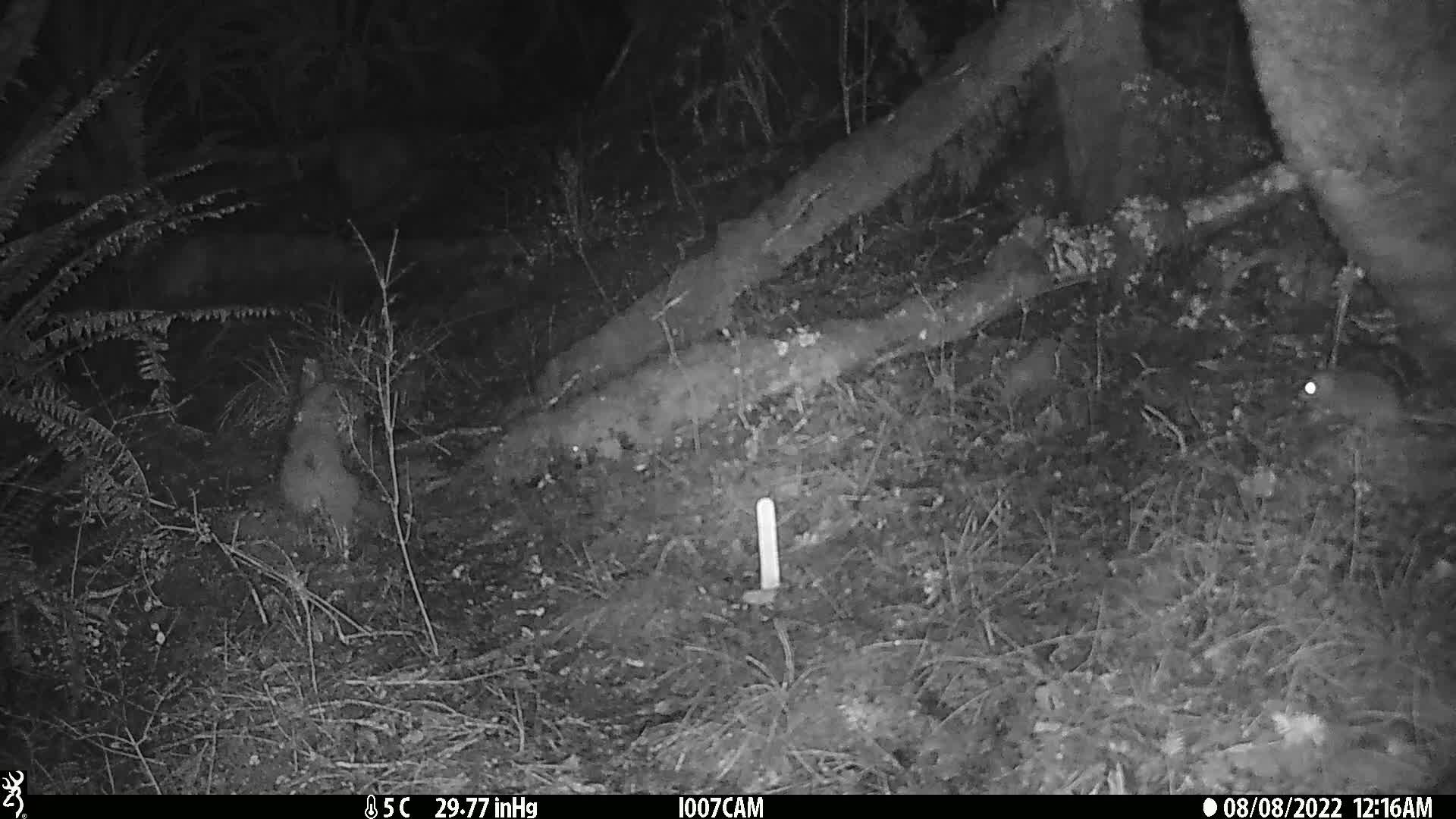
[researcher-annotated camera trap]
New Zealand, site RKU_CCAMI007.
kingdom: Animalia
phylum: Chordata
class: Mammalia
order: Rodentia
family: Muridae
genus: Rattus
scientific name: Rattus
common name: rat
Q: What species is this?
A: Rat (Rattus).